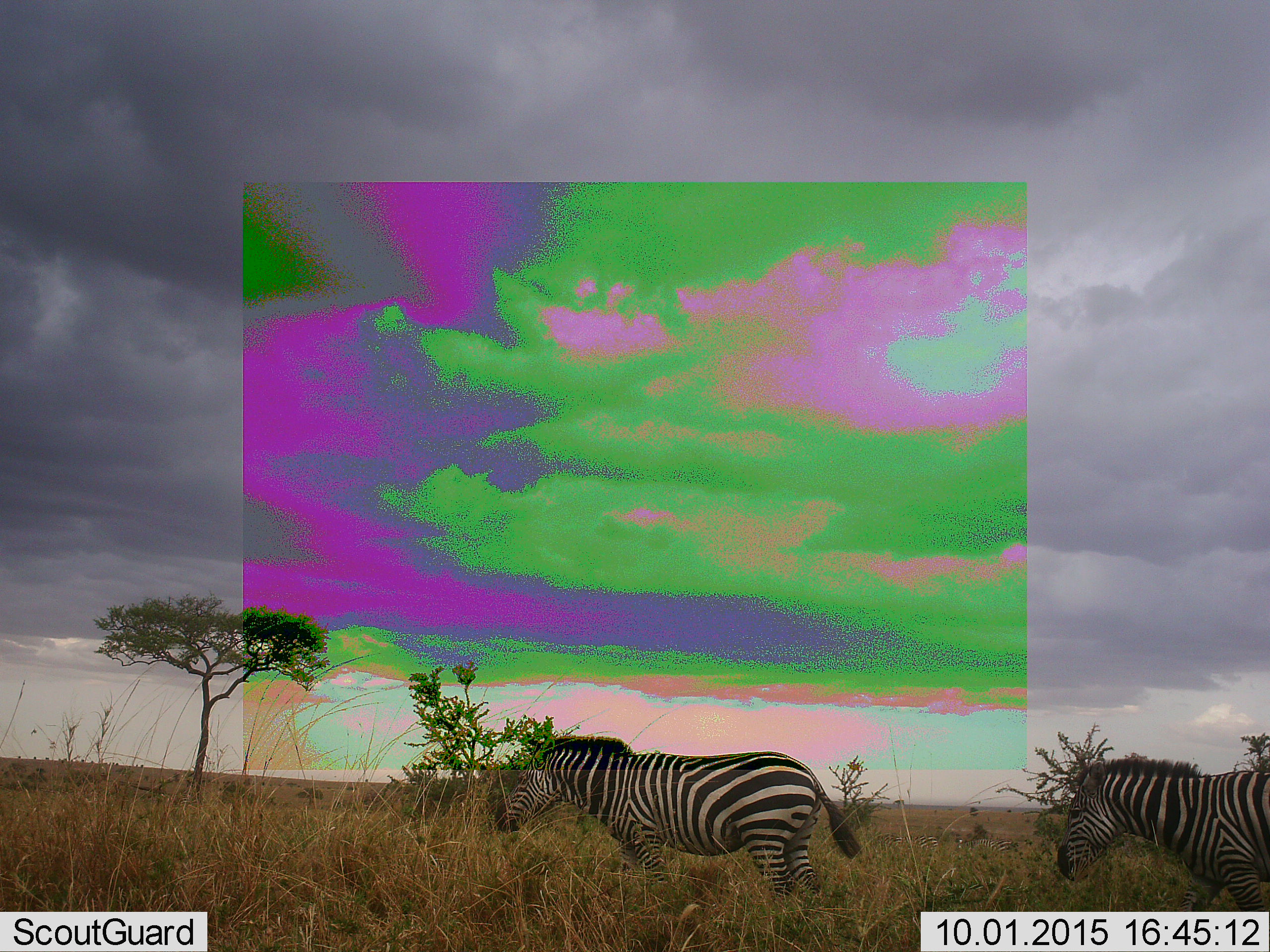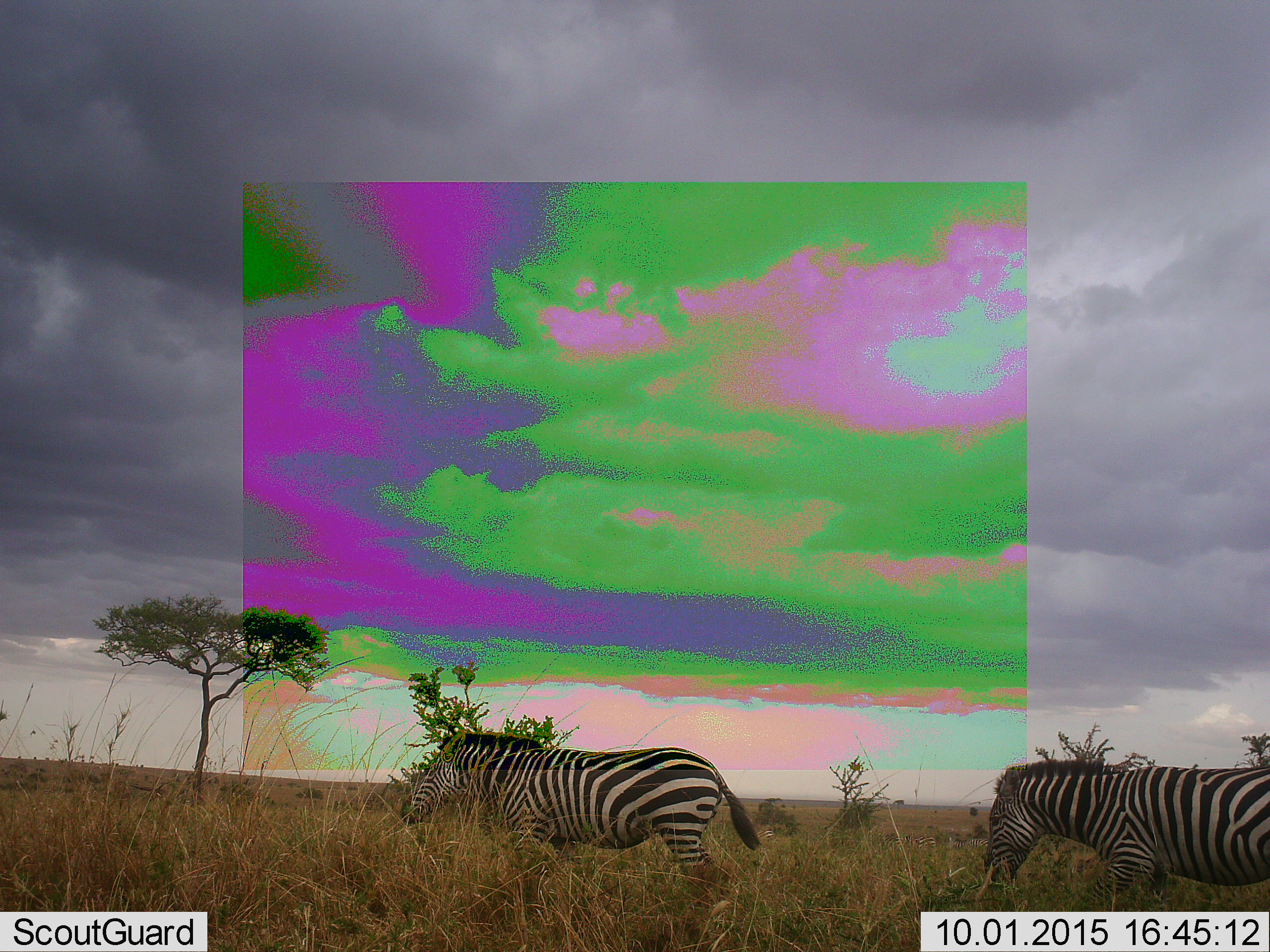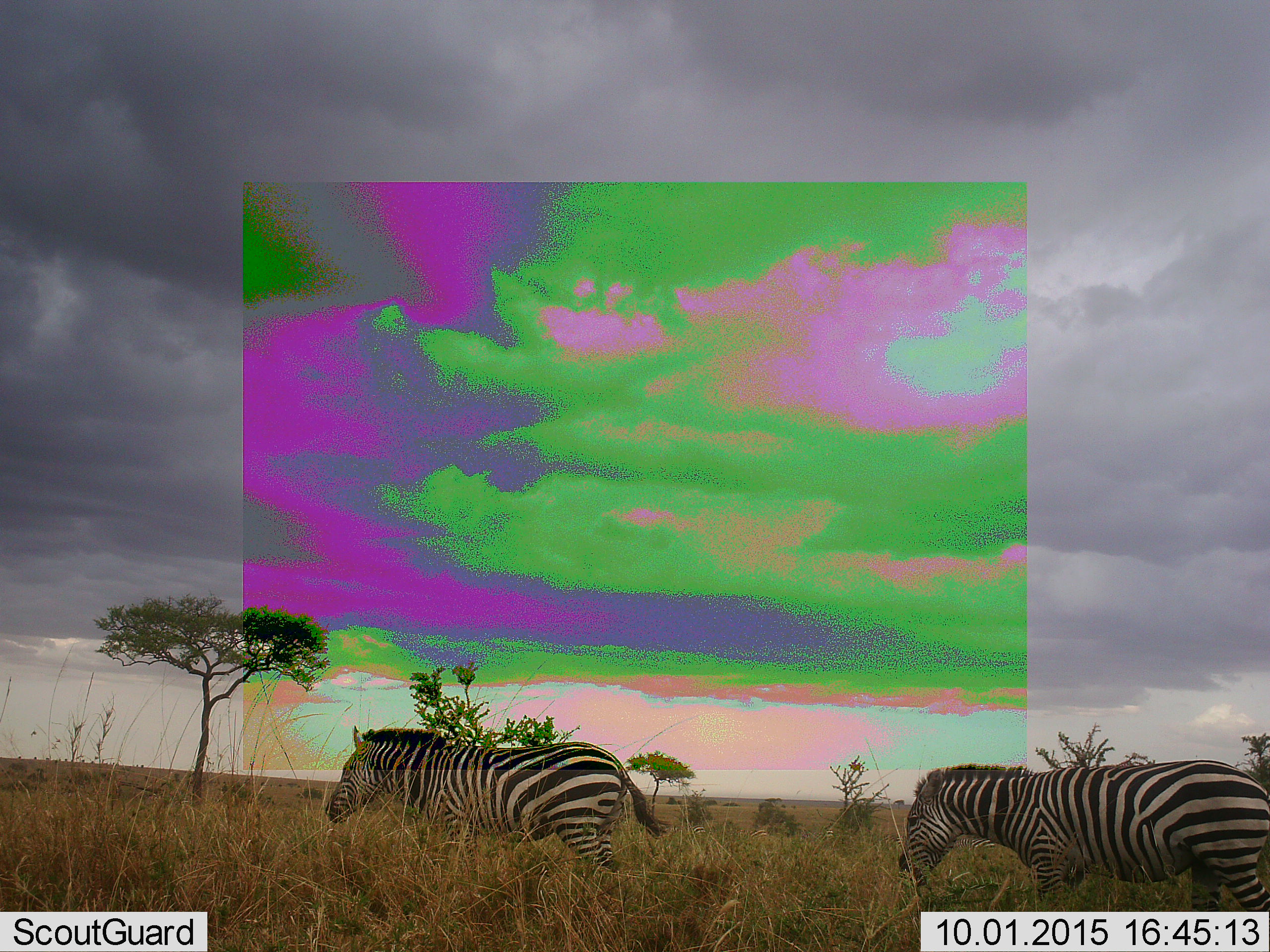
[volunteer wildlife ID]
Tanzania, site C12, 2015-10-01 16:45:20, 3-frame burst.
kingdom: Animalia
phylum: Chordata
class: Mammalia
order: Perissodactyla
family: Equidae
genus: Equus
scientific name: Equus quagga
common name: plains zebra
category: zebra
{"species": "zebra (plains zebra) (Equus quagga)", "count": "2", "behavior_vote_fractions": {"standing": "25%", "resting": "0%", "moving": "88%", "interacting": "0%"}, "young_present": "6%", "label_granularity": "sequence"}